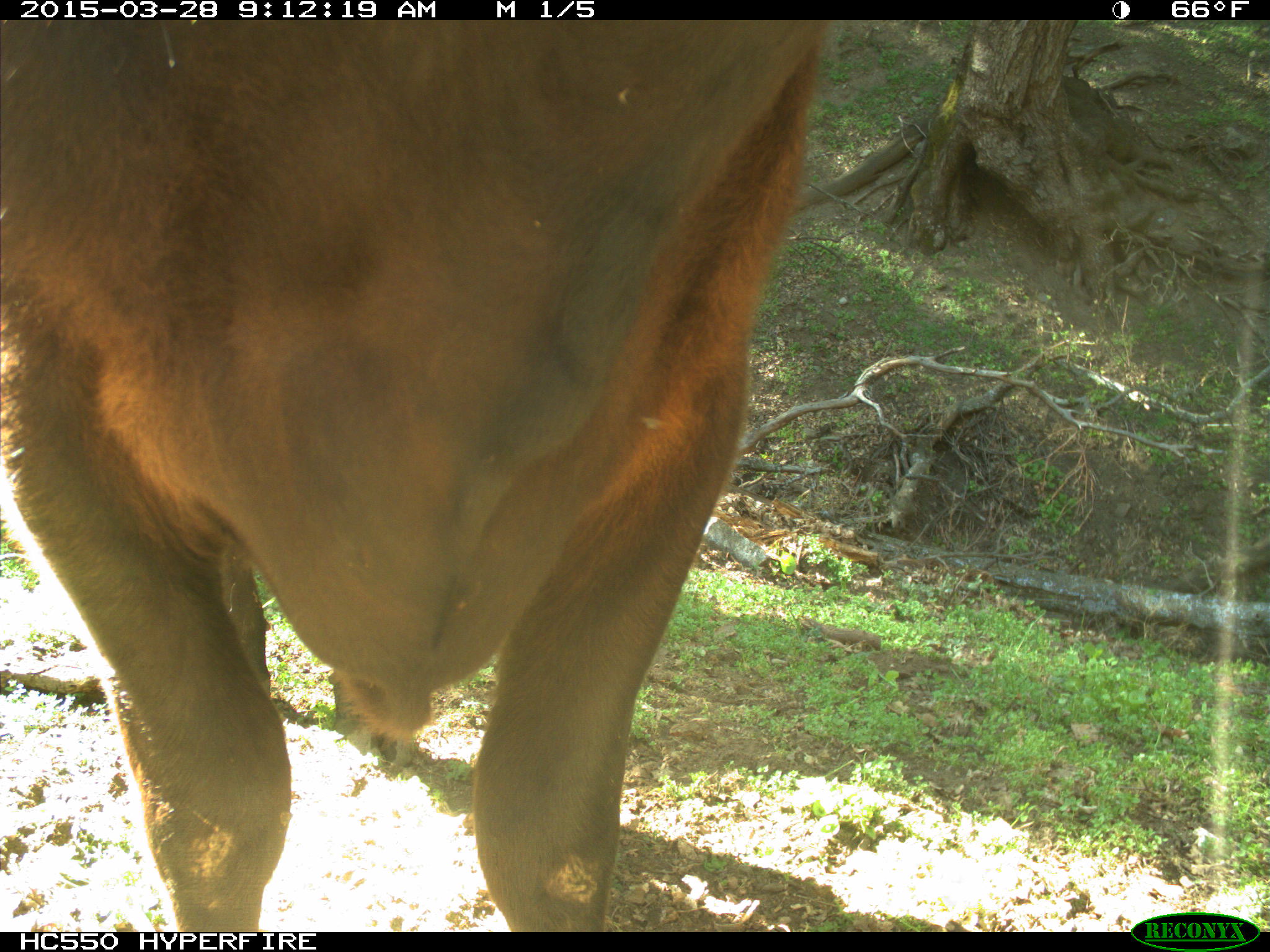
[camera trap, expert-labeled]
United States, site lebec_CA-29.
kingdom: Animalia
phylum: Chordata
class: Mammalia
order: Artiodactyla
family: Bovidae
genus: Bos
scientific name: Bos taurus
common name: domestic cow